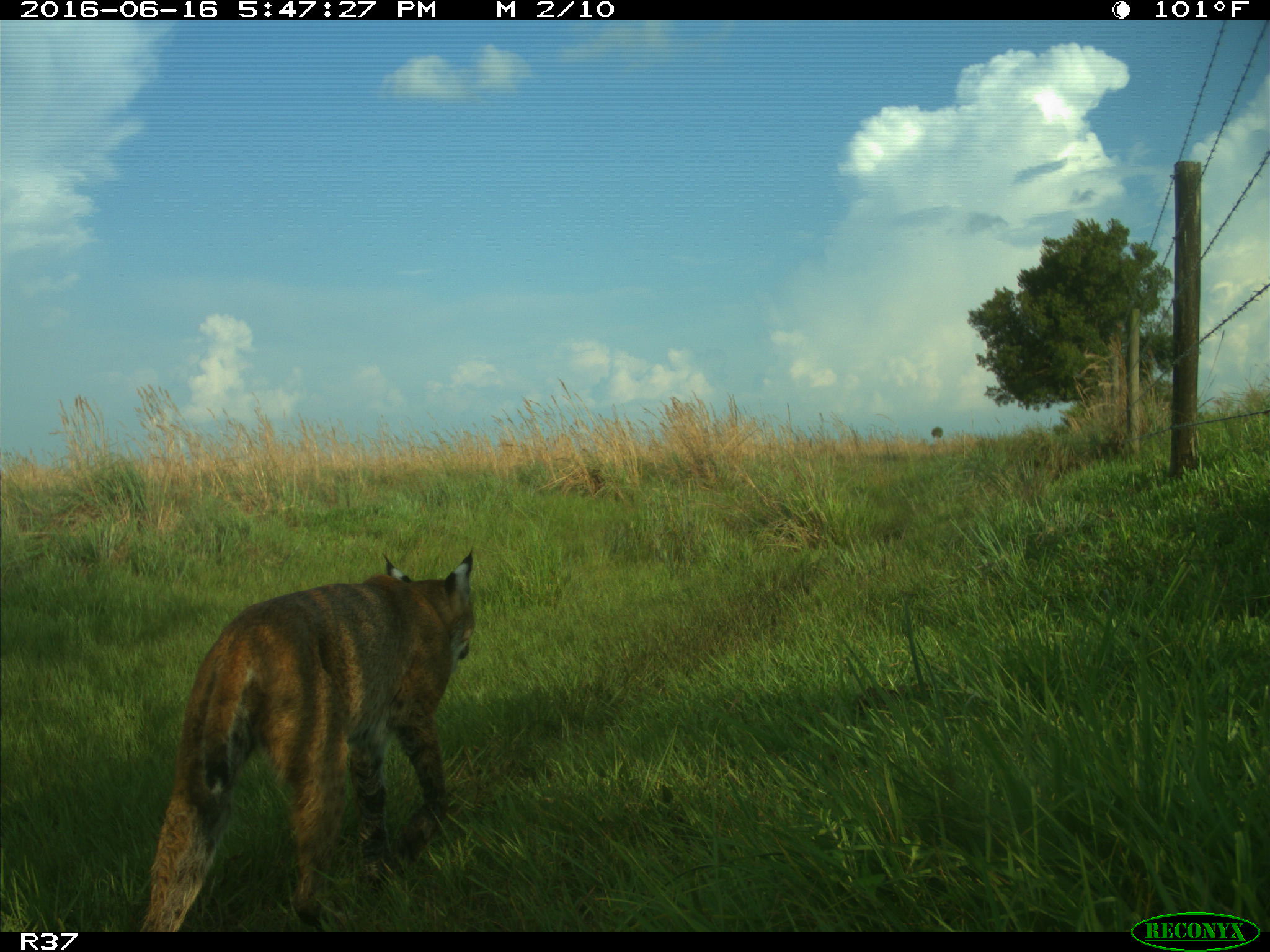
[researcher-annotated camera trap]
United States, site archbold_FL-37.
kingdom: Animalia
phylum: Chordata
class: Mammalia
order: Carnivora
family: Felidae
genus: Lynx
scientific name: Lynx rufus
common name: bobcat